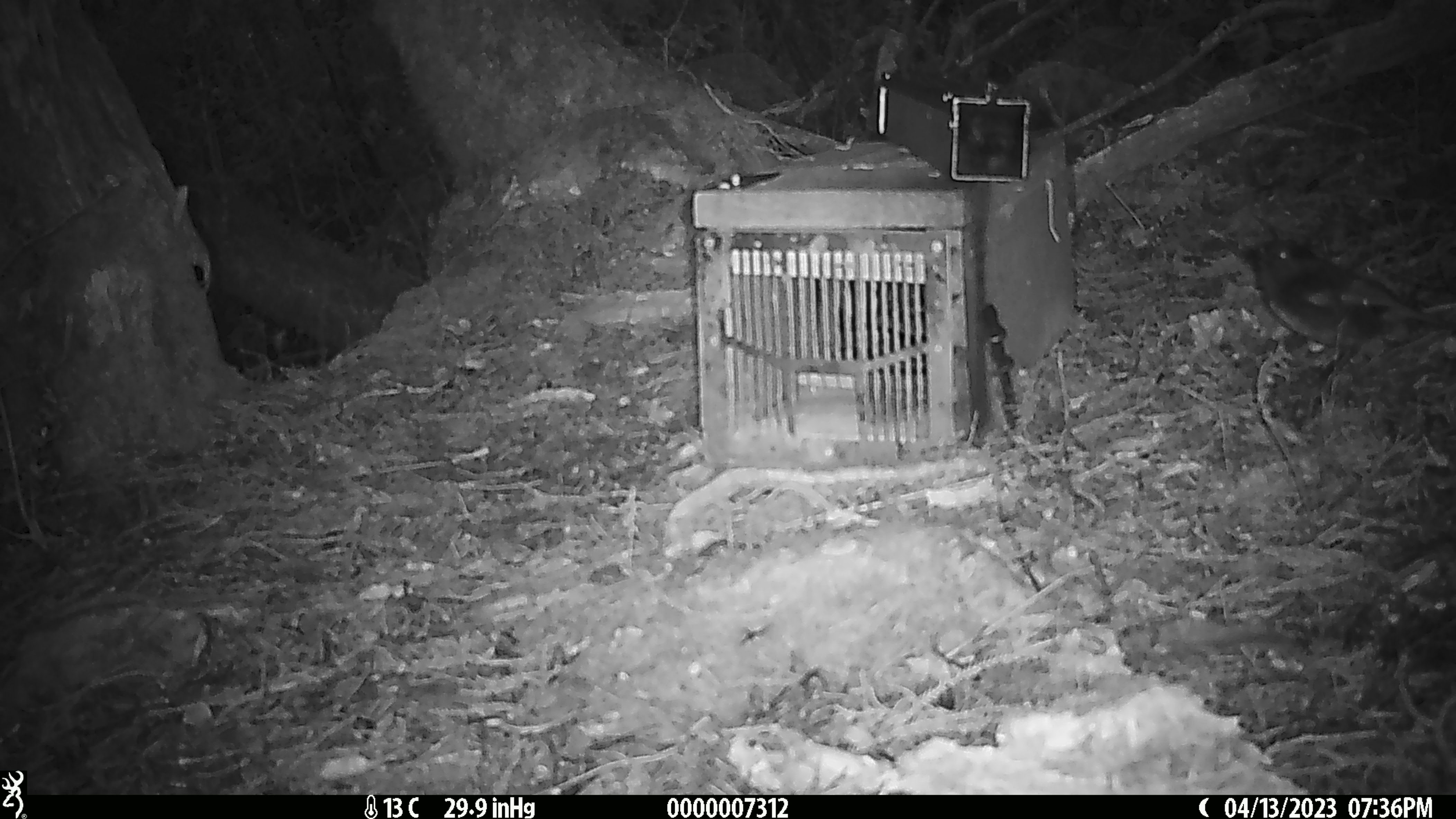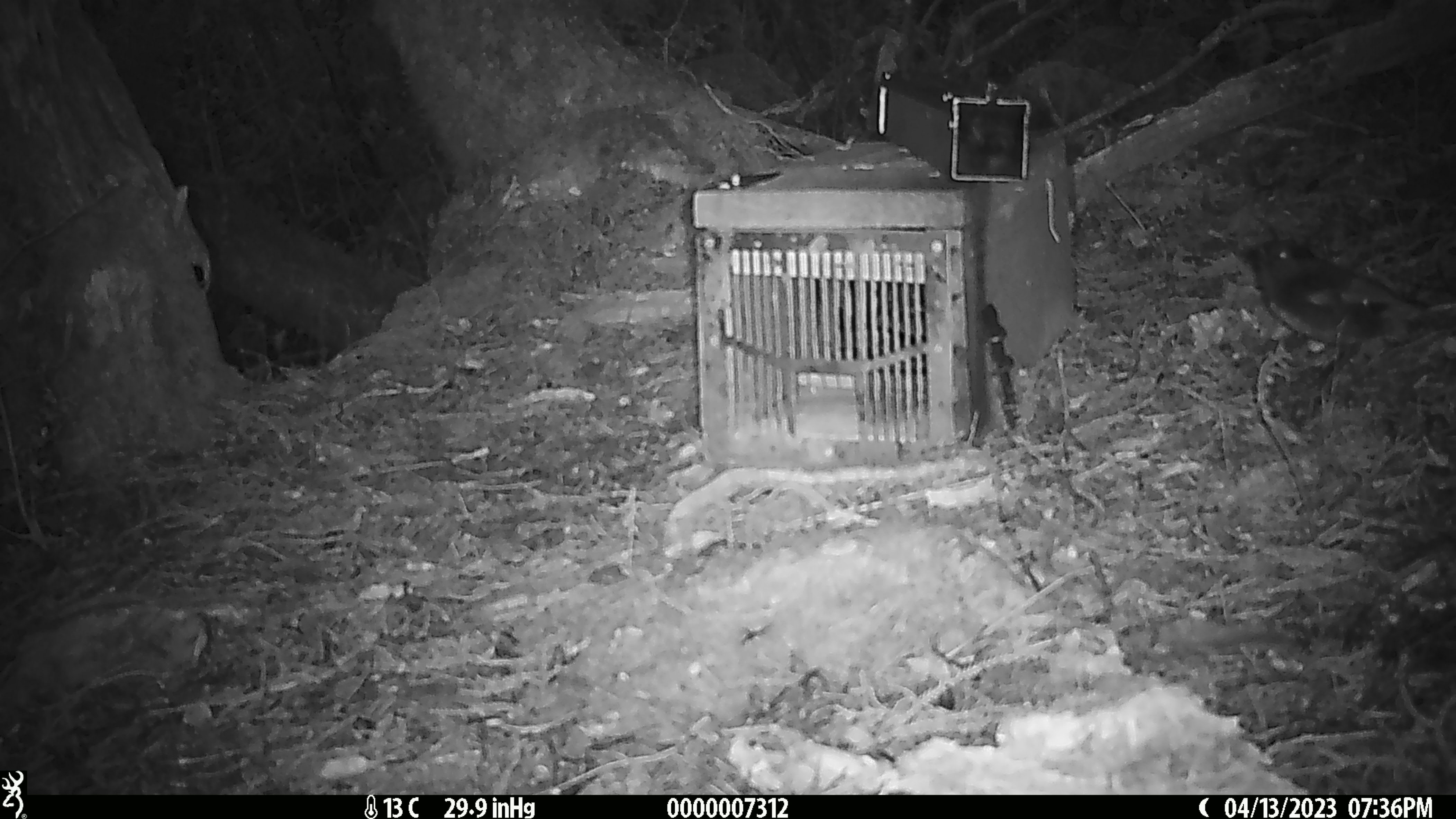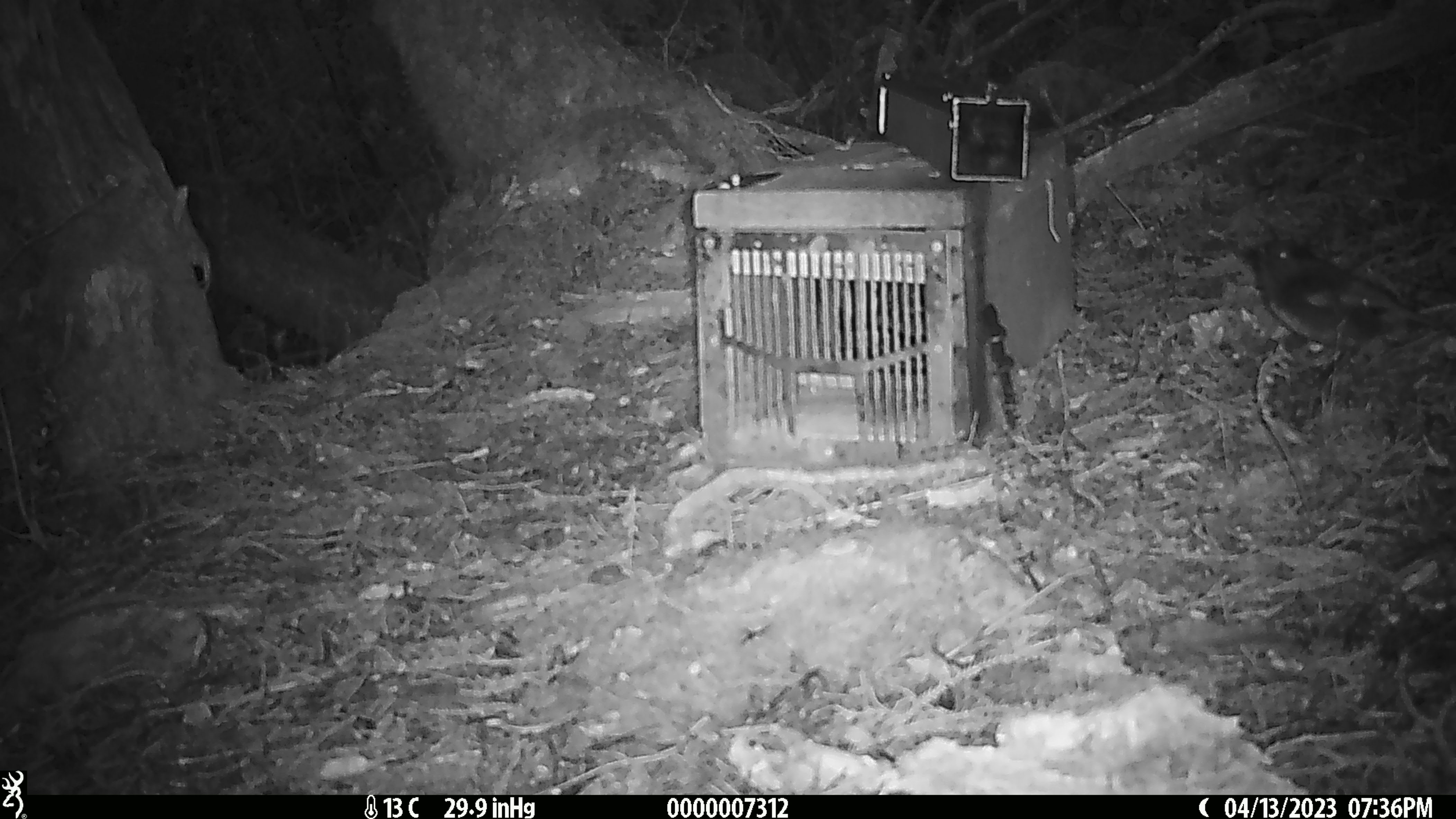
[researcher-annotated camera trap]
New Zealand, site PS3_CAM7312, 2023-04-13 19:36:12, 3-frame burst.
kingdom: Animalia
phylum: Chordata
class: Aves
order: Passeriformes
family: Petroicidae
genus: Petroica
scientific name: Petroica australis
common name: new zealand robin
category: robin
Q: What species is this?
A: Robin (new zealand robin) (Petroica australis).